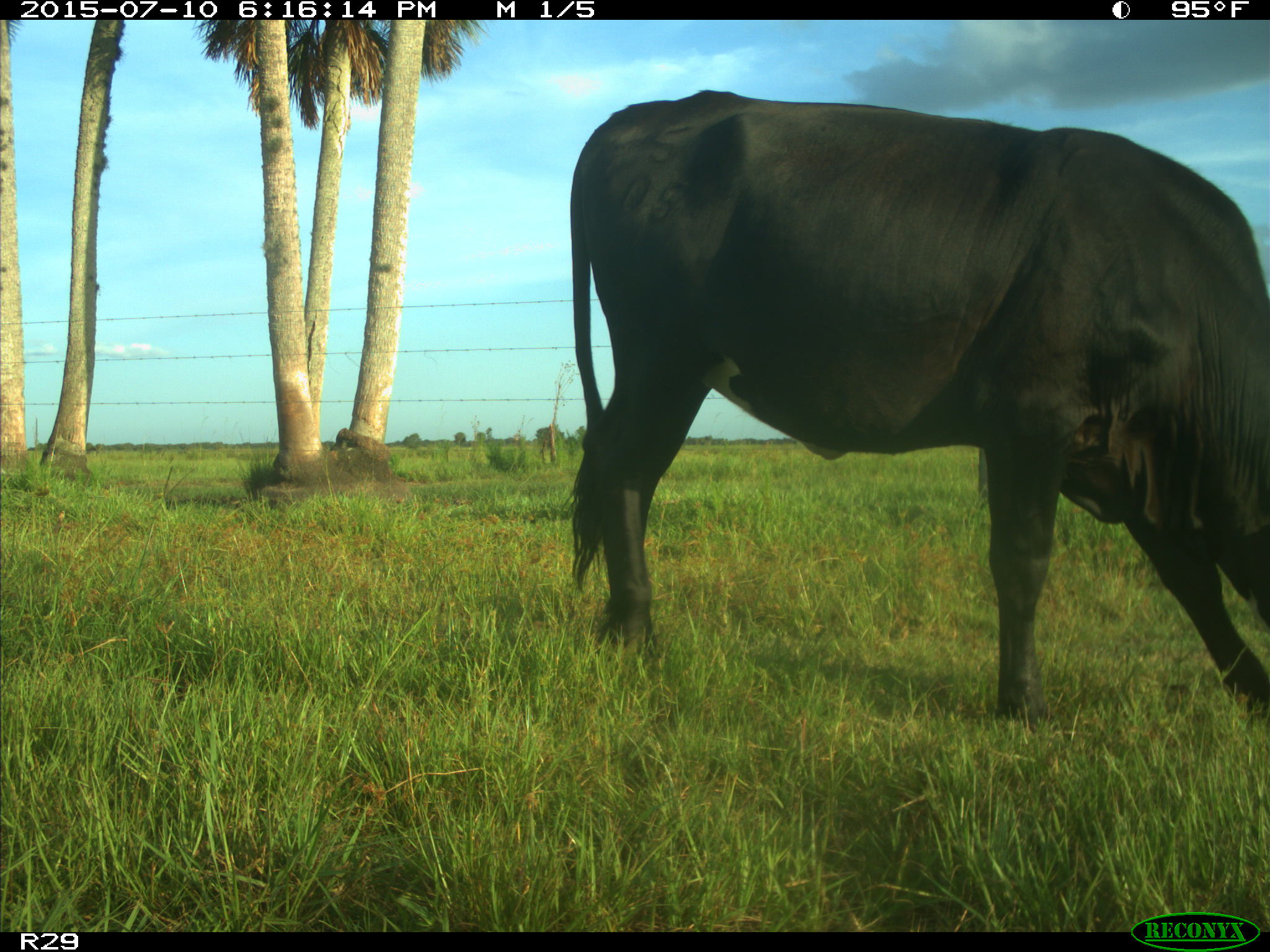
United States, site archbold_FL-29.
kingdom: Animalia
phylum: Chordata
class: Mammalia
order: Artiodactyla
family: Bovidae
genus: Bos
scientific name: Bos taurus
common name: domestic cow